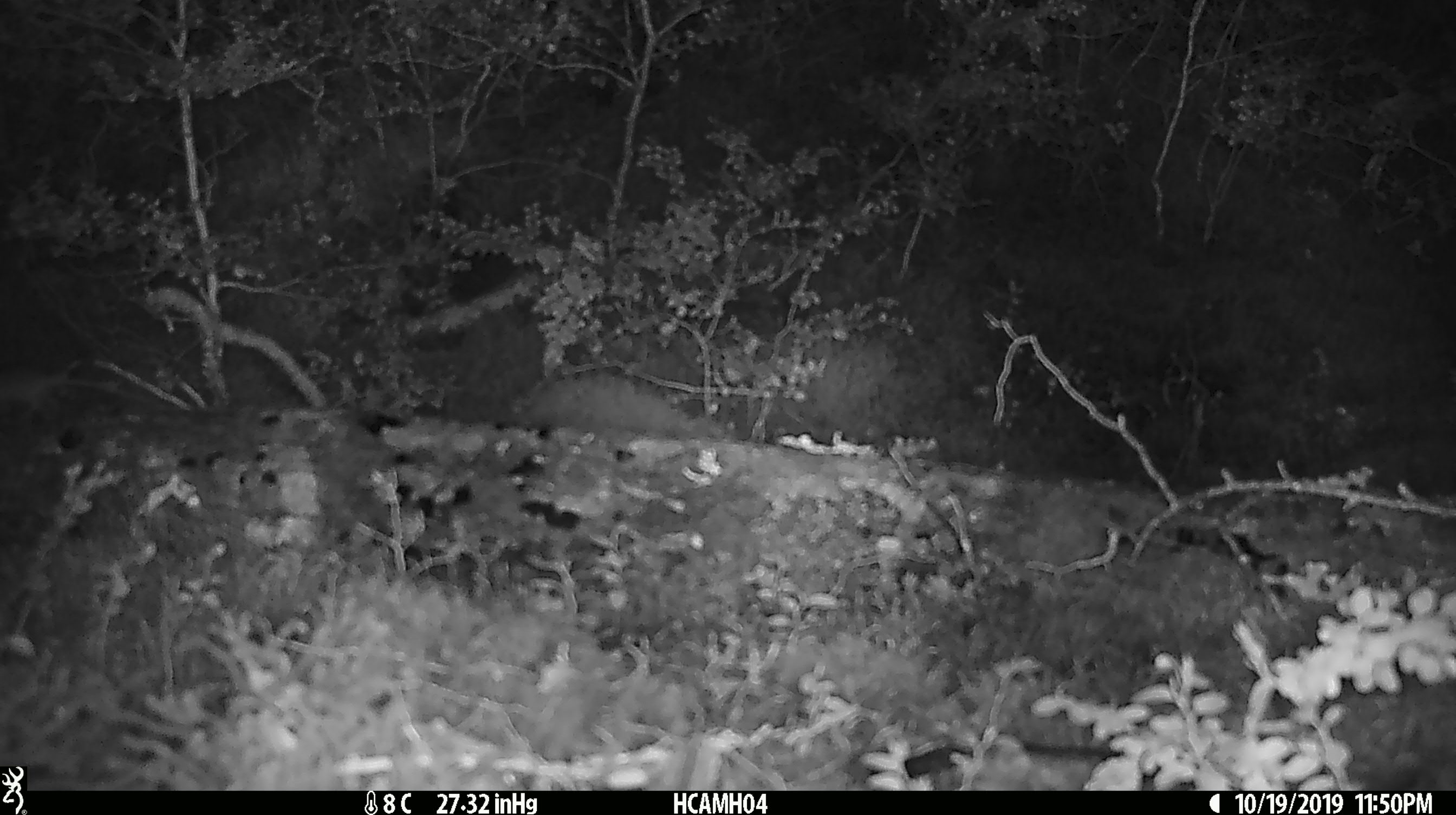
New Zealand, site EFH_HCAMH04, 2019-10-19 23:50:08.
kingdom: Animalia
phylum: Chordata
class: Mammalia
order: Rodentia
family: Muridae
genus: Mus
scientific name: Mus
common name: mouse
Mouse (Mus).